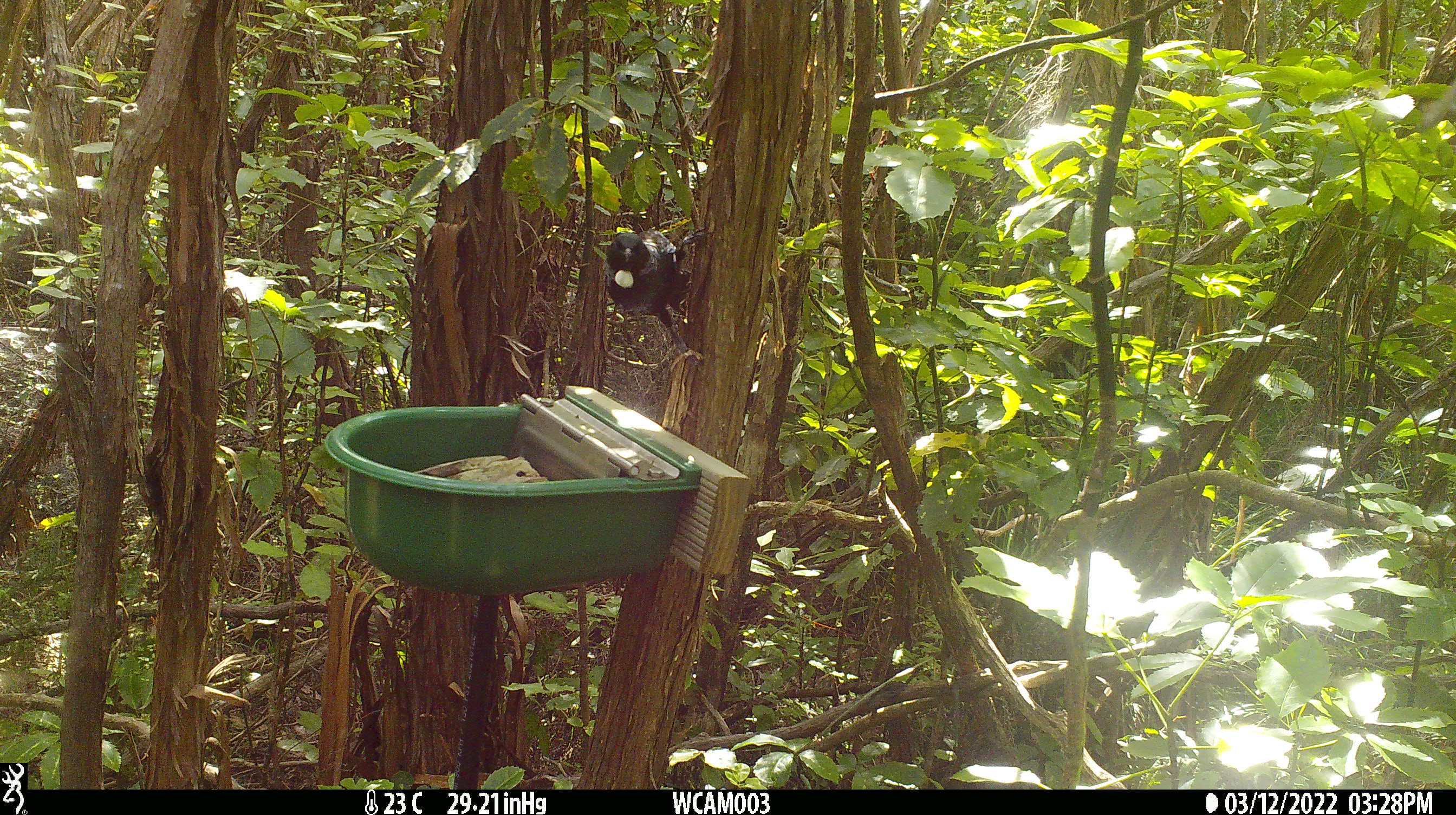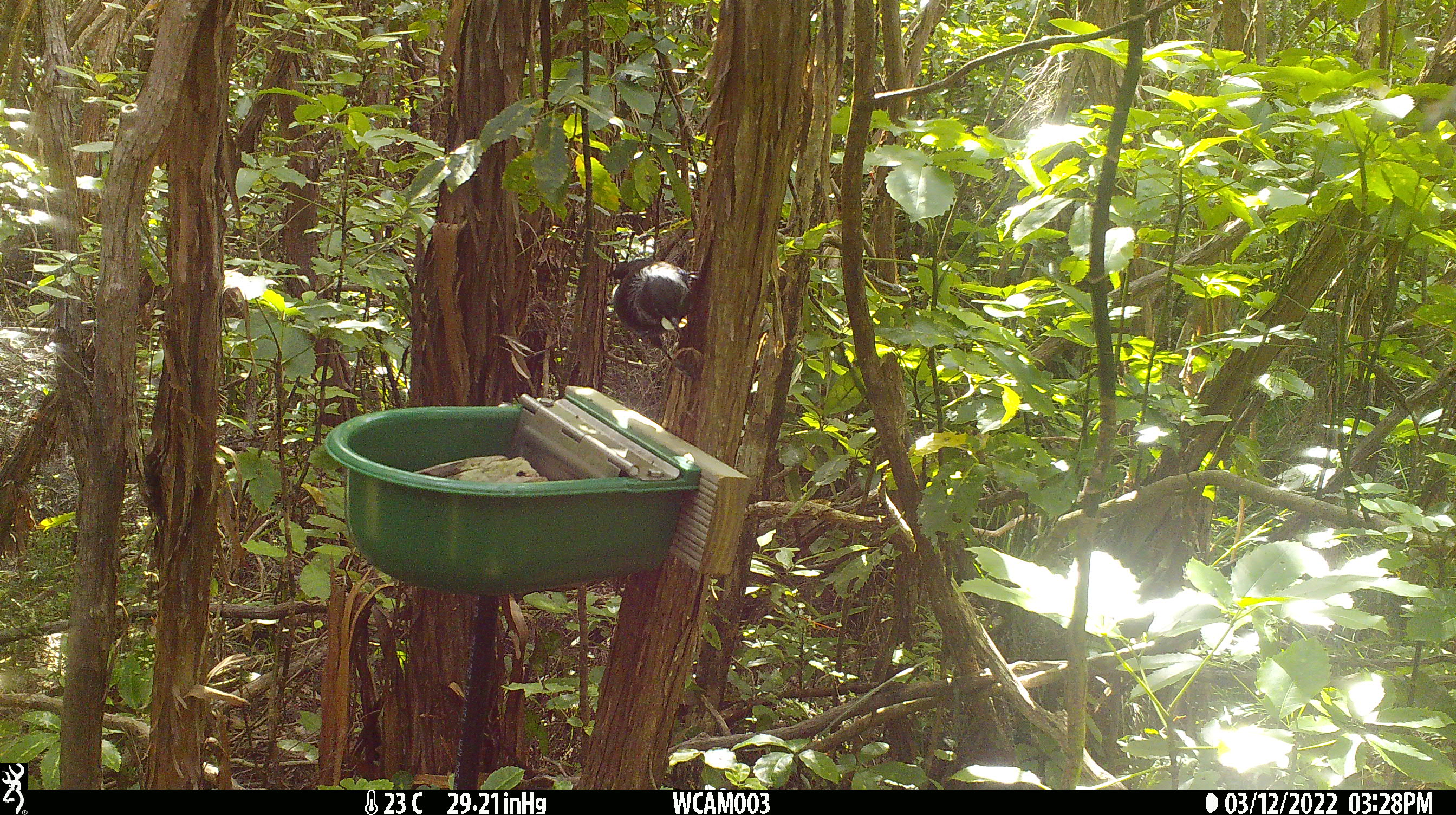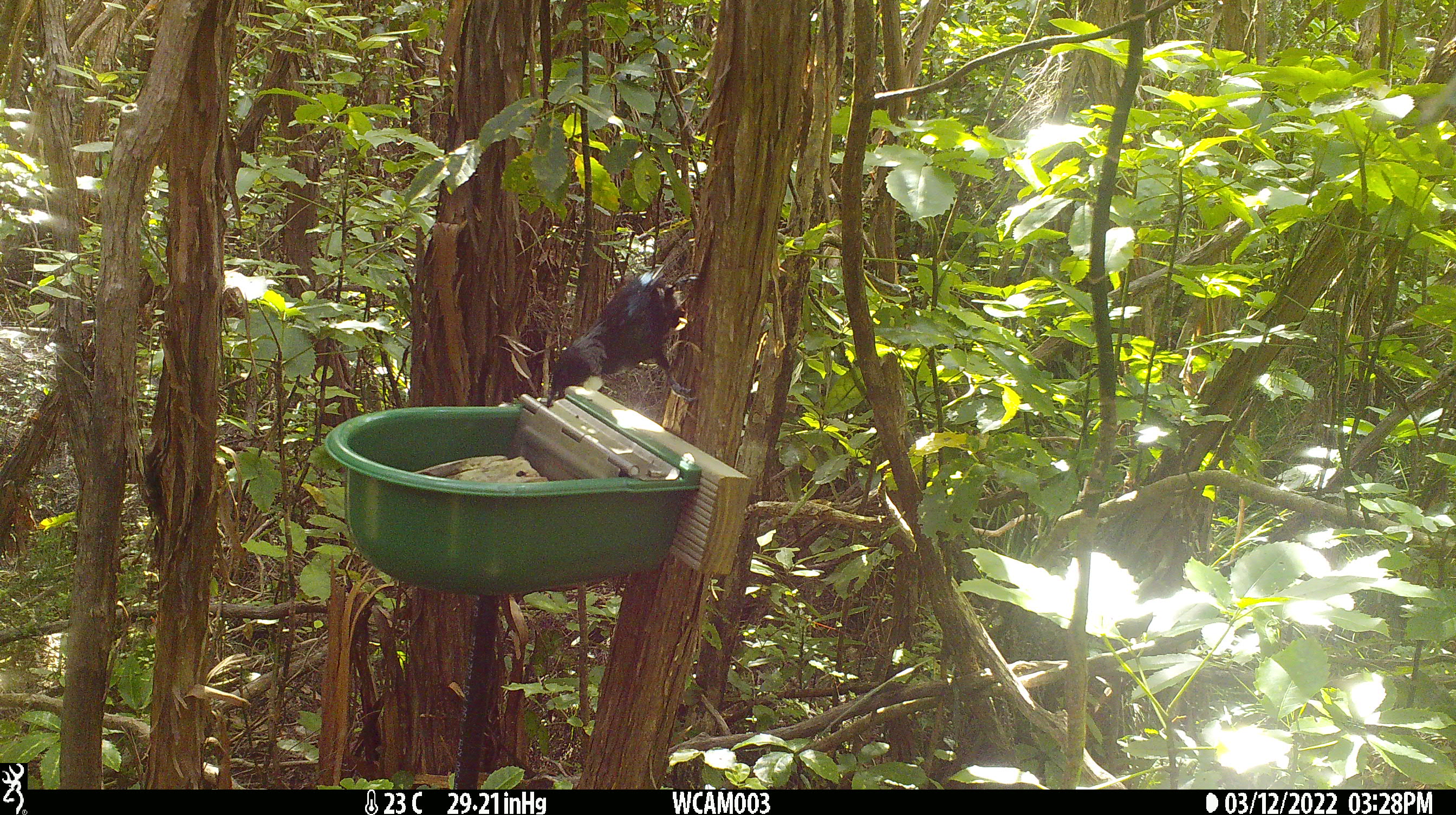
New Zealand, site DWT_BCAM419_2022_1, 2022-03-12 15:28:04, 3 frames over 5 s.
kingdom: Animalia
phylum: Chordata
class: Aves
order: Passeriformes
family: Meliphagidae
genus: Prosthemadera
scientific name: Prosthemadera novaeseelandiae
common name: tui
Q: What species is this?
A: Tui (Prosthemadera novaeseelandiae).